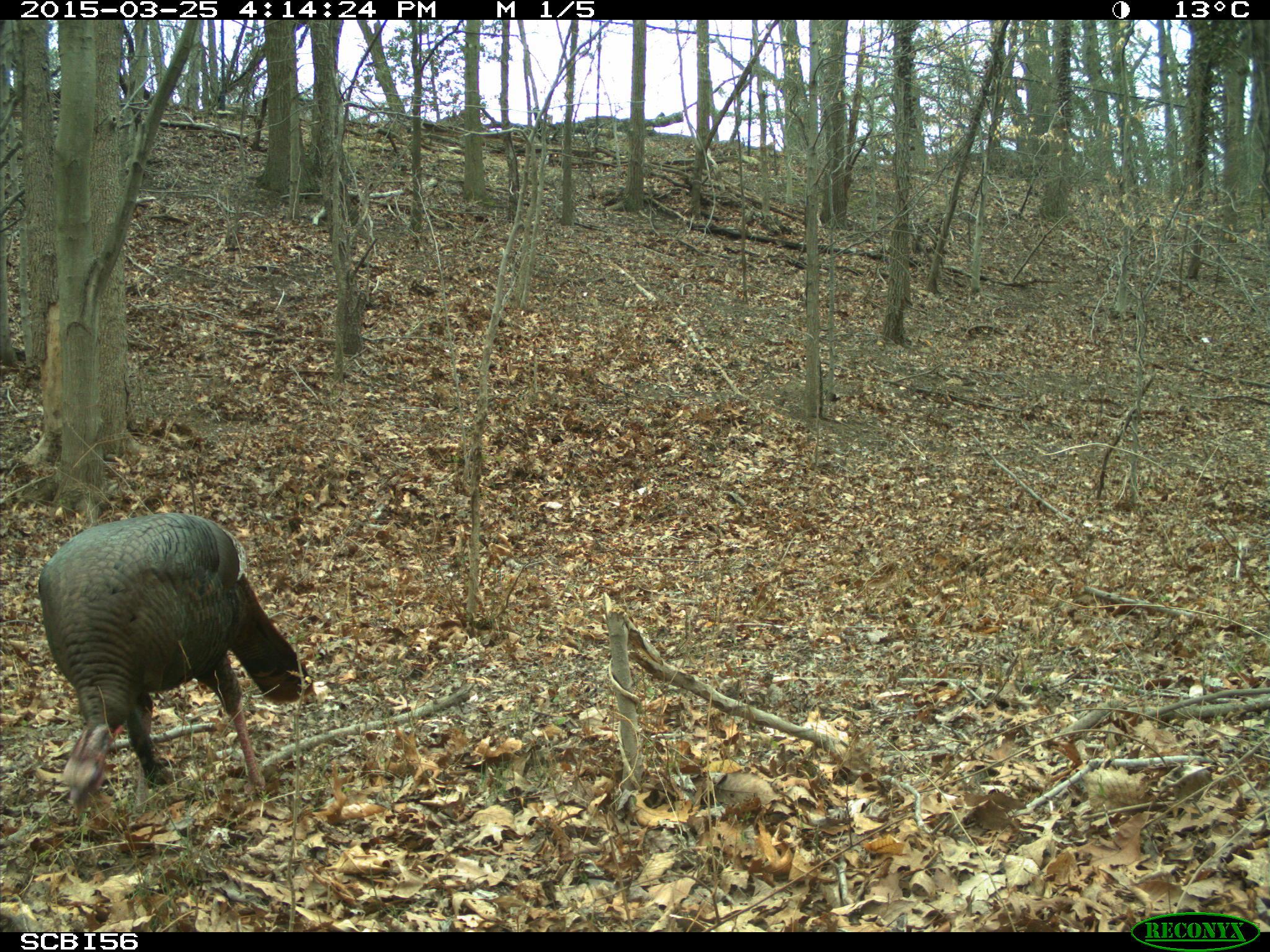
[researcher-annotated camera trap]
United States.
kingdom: Animalia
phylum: Chordata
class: Aves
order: Galliformes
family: Phasianidae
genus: Meleagris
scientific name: Meleagris gallopavo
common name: wild turkey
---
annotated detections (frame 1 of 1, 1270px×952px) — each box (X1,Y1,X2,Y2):
Wild Turkey: (33,504,319,826)